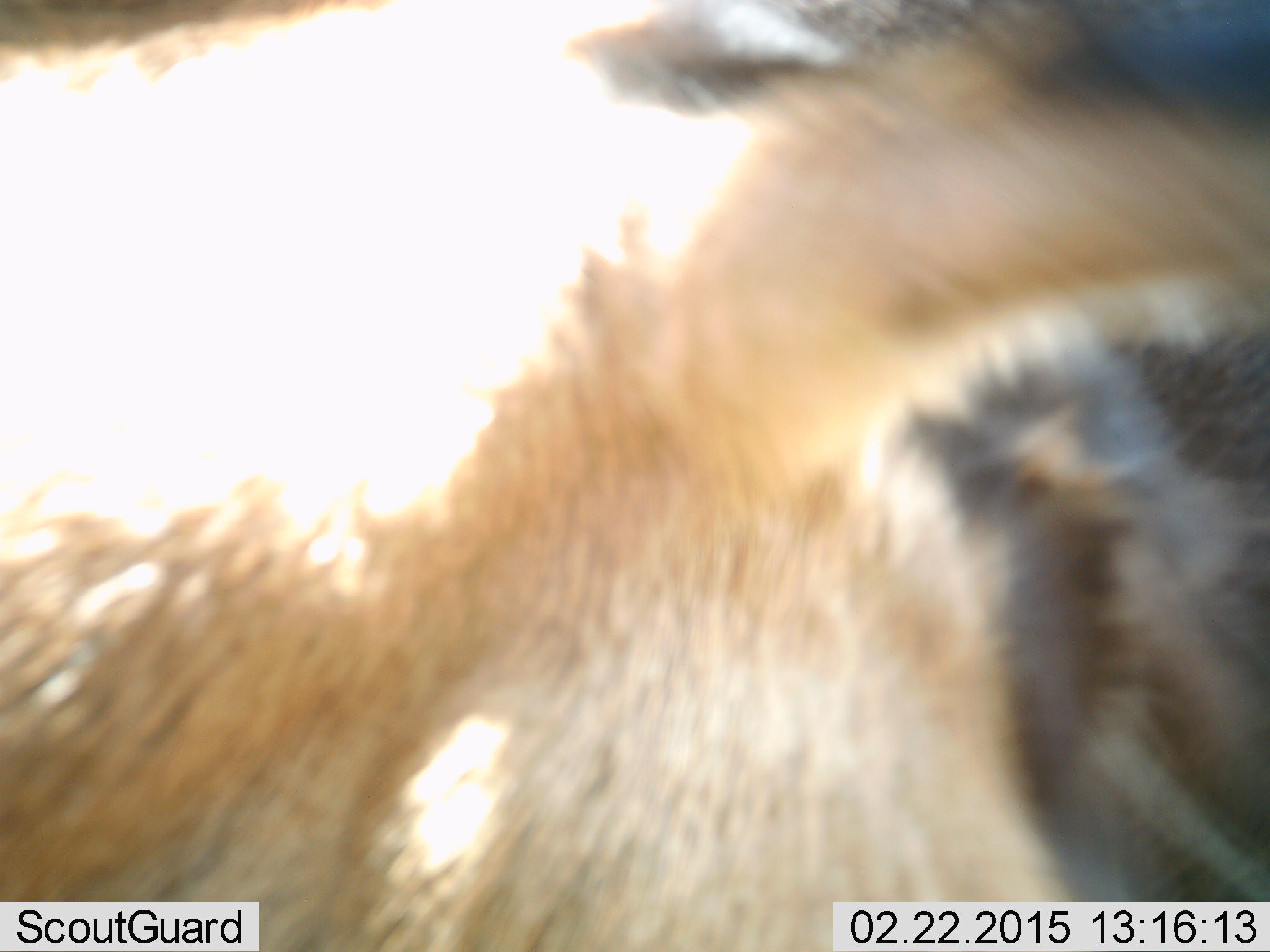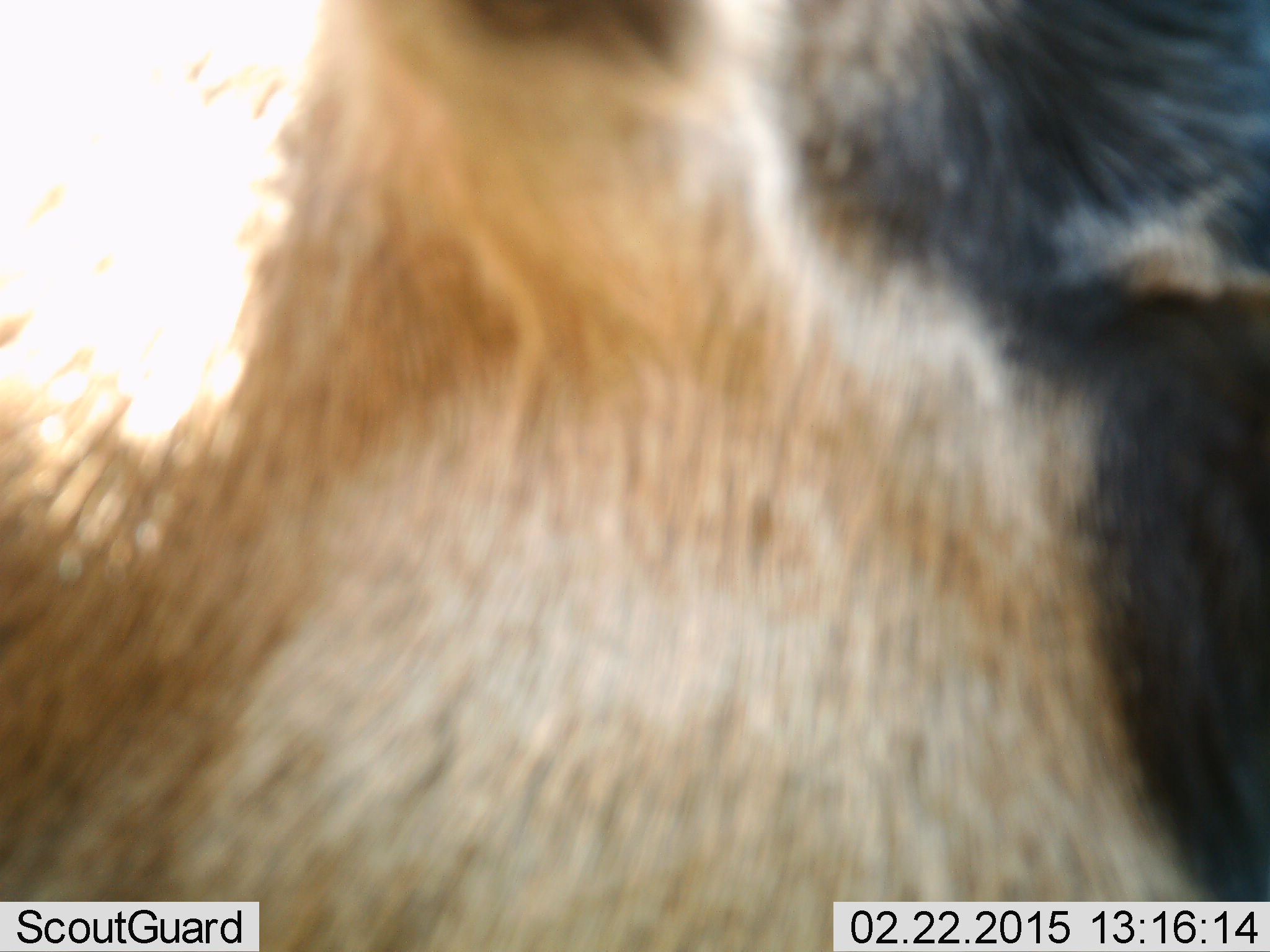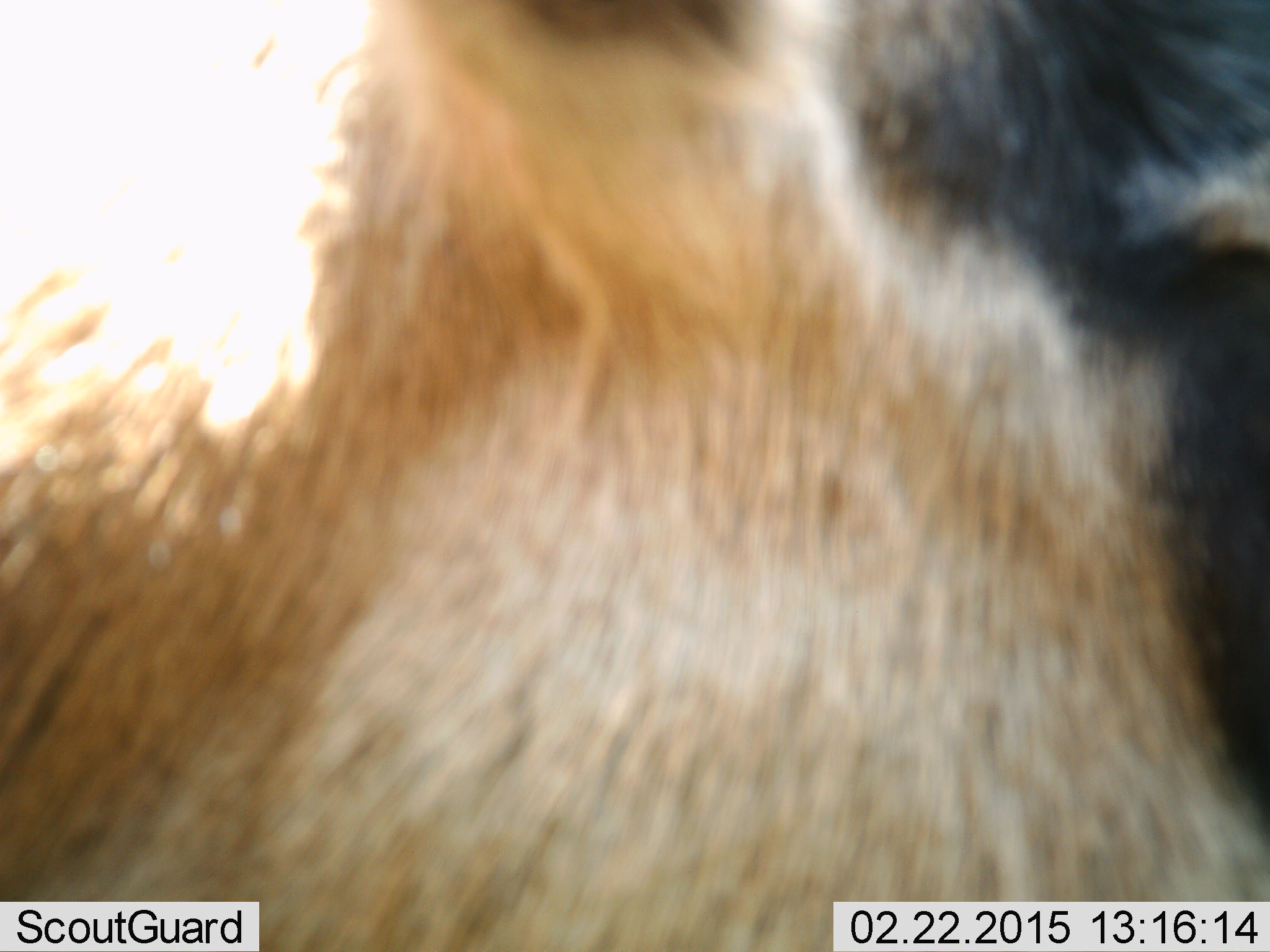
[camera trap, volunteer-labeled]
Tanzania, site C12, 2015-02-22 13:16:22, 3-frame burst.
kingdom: Animalia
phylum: Chordata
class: Mammalia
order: Artiodactyla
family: Bovidae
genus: Eudorcas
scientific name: Eudorcas thomsonii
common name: thomson's gazelle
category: gazellethomsons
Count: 1.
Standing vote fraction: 100%.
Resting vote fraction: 0%.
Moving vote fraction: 0%.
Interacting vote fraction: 12%.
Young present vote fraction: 0%.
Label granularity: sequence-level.